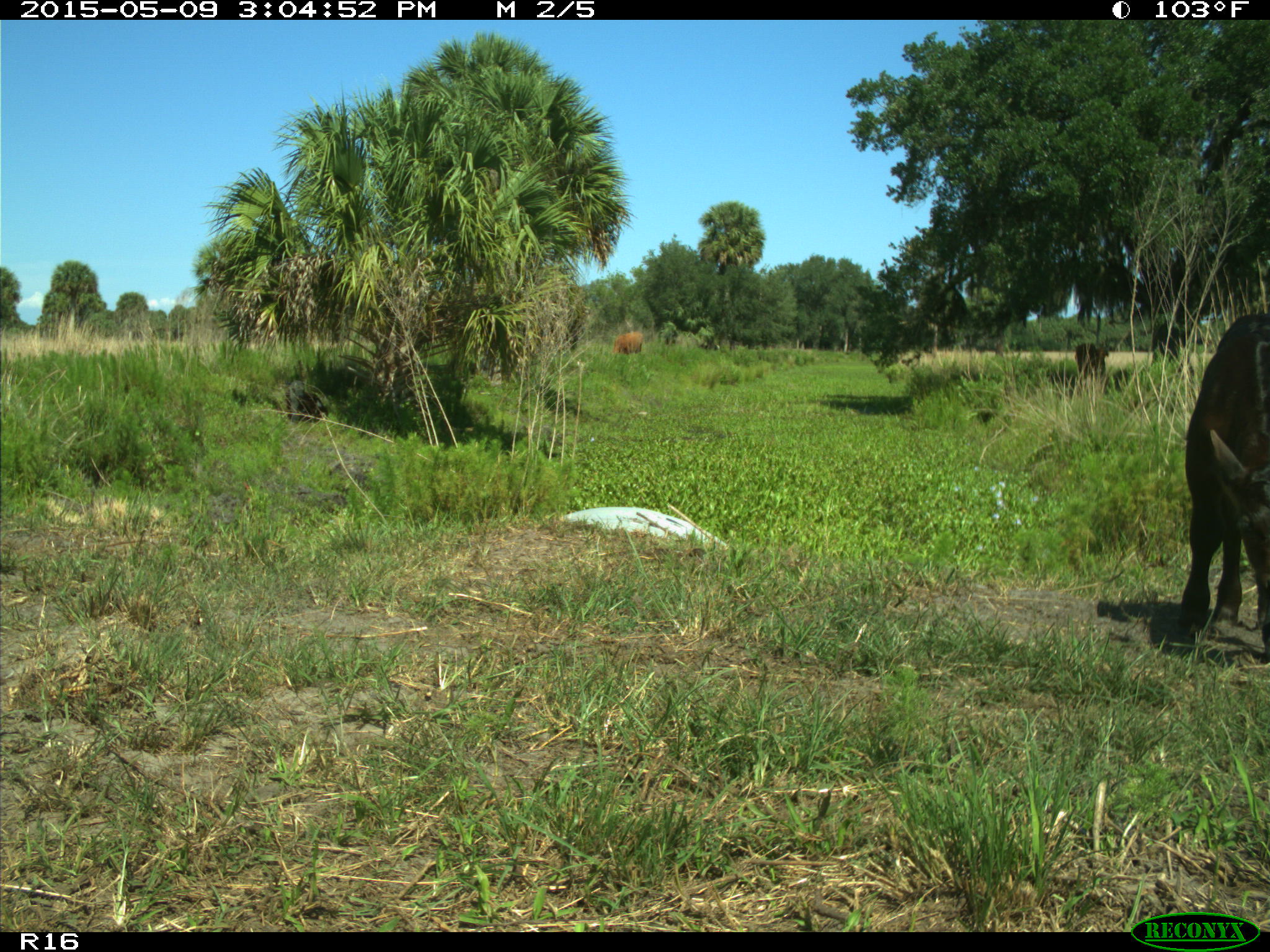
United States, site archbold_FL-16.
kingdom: Animalia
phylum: Chordata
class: Mammalia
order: Artiodactyla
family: Bovidae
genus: Bos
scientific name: Bos taurus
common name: domestic cow